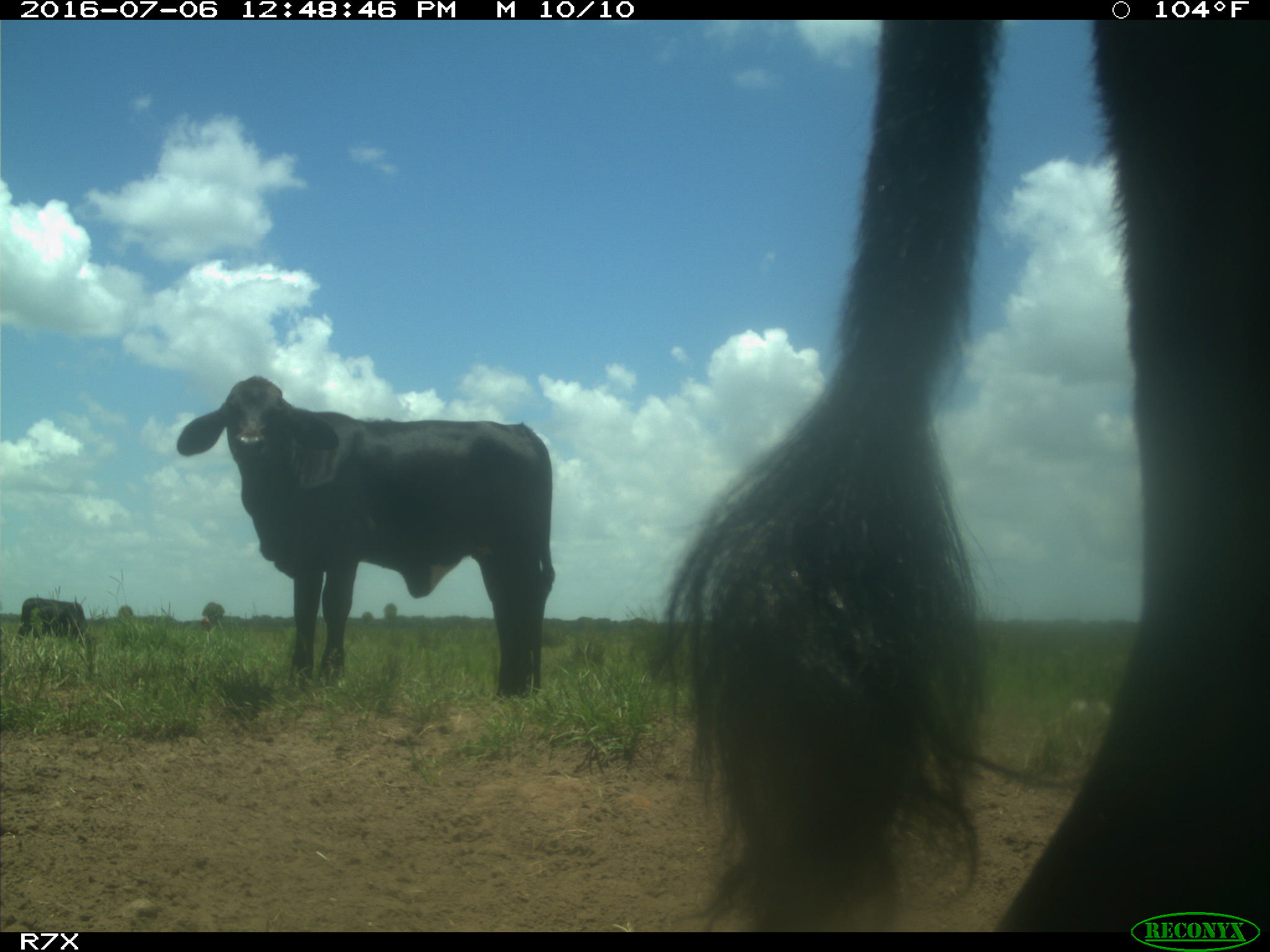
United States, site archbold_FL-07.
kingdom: Animalia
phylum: Chordata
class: Mammalia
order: Artiodactyla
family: Bovidae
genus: Bos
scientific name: Bos taurus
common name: domestic cow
Bos taurus (domestic cow).